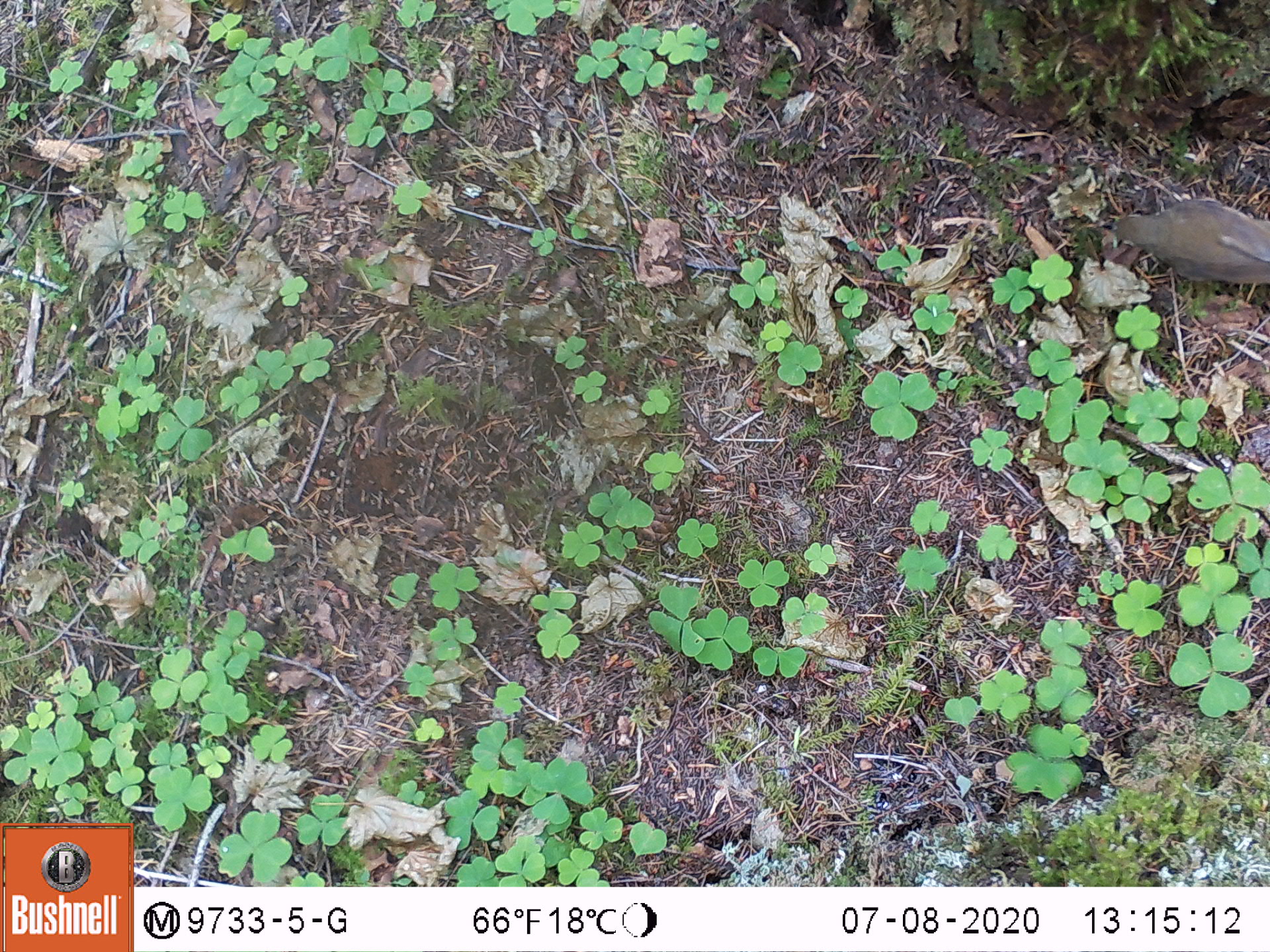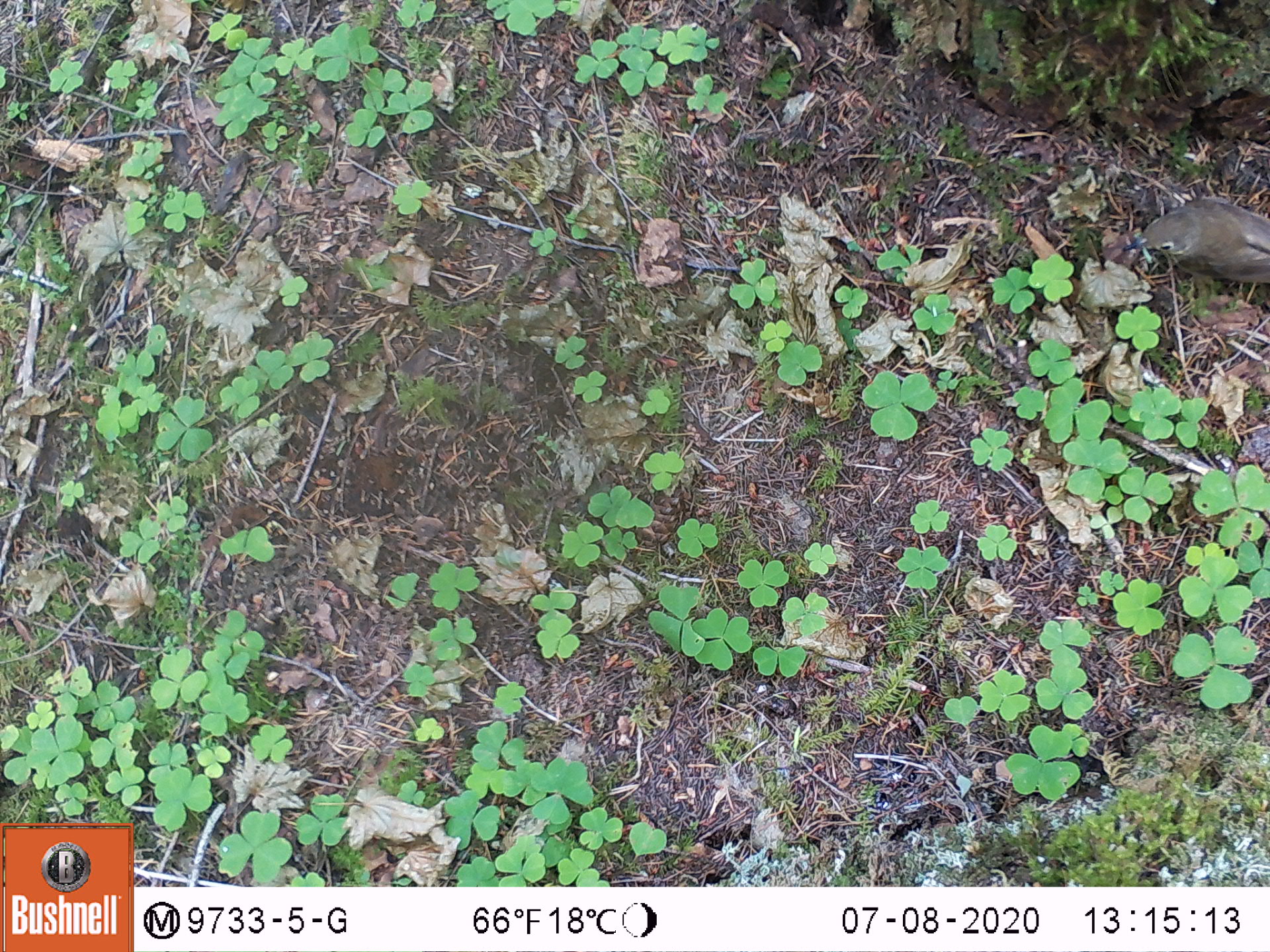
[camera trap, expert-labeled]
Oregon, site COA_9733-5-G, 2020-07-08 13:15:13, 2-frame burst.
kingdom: Animalia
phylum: Chordata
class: Aves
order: Passeriformes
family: Turdidae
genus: Catharus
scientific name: Catharus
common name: brown thrushes and nightingale-thrushes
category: catharus species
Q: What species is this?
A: Catharus species (brown thrushes and nightingale-thrushes) (Catharus).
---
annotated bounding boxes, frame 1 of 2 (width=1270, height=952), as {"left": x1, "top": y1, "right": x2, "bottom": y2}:
catharus species: {"left": 1109, "top": 186, "right": 1265, "bottom": 294}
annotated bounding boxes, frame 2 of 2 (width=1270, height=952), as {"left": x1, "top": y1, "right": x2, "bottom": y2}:
catharus species: {"left": 1129, "top": 195, "right": 1265, "bottom": 286}